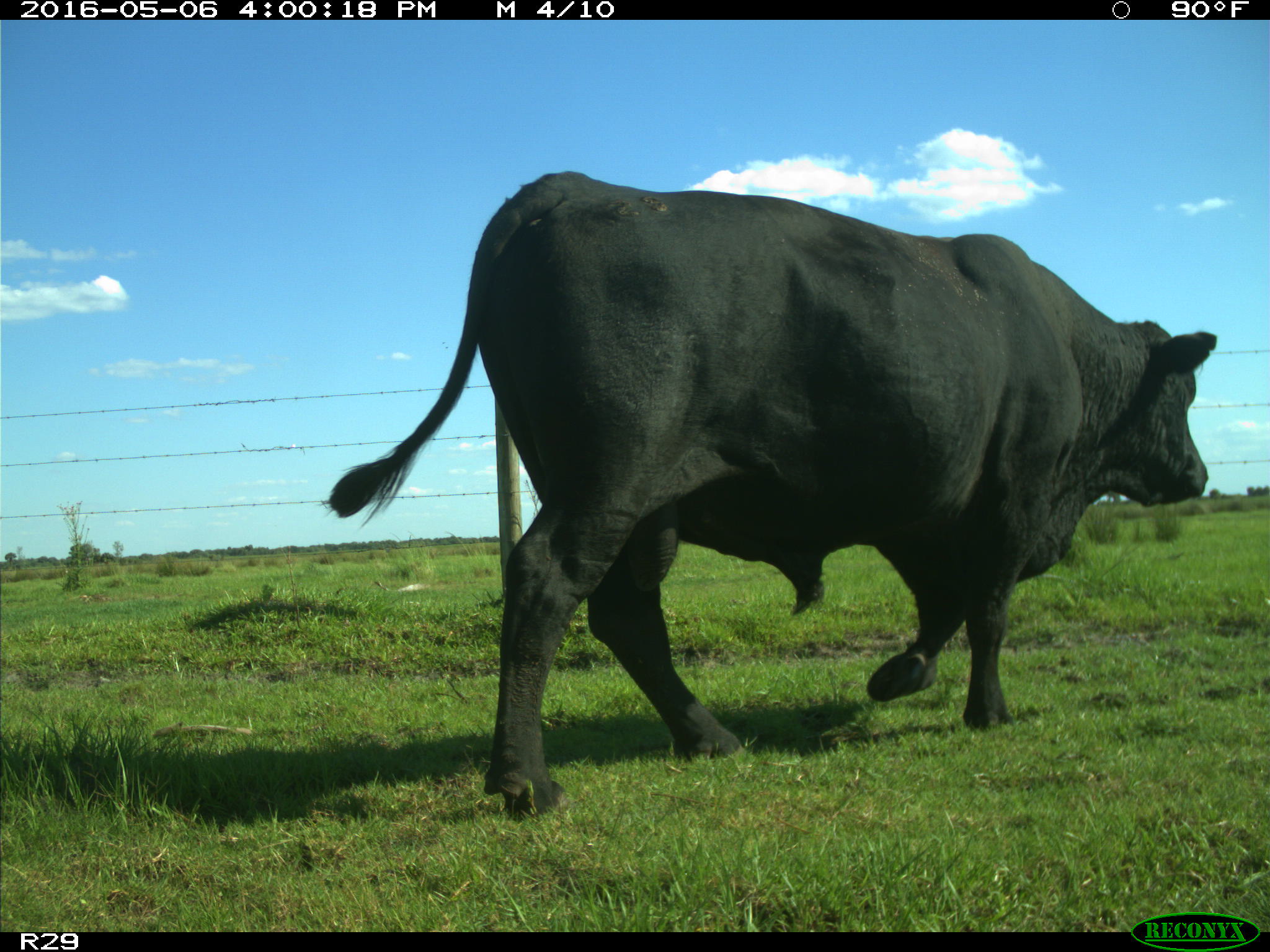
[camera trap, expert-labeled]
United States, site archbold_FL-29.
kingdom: Animalia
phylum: Chordata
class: Mammalia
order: Artiodactyla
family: Bovidae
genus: Bos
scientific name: Bos taurus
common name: domestic cow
Bos taurus (domestic cow).